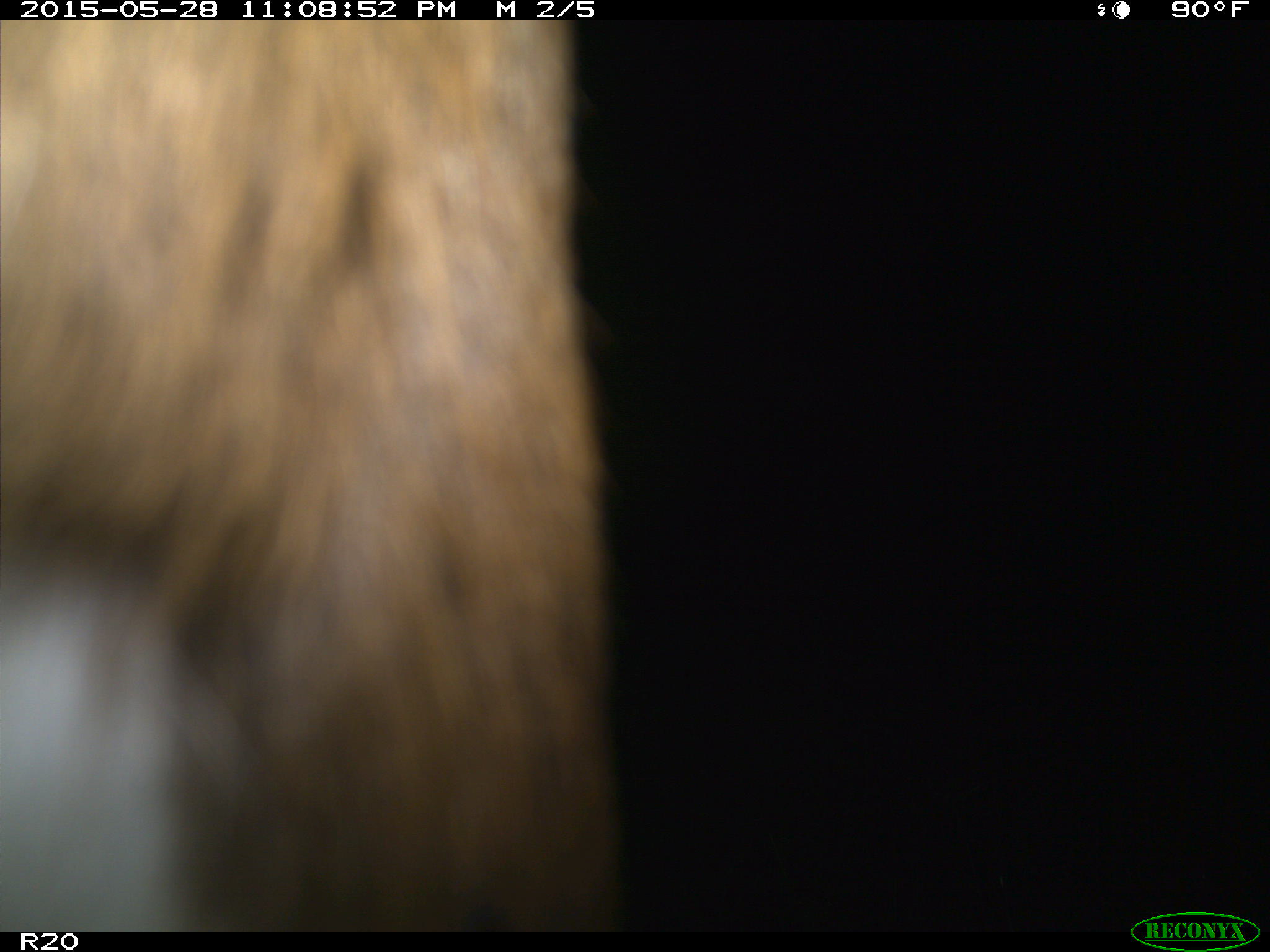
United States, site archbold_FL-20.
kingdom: Animalia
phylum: Chordata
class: Mammalia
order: Artiodactyla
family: Bovidae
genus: Bos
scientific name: Bos taurus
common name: domestic cow